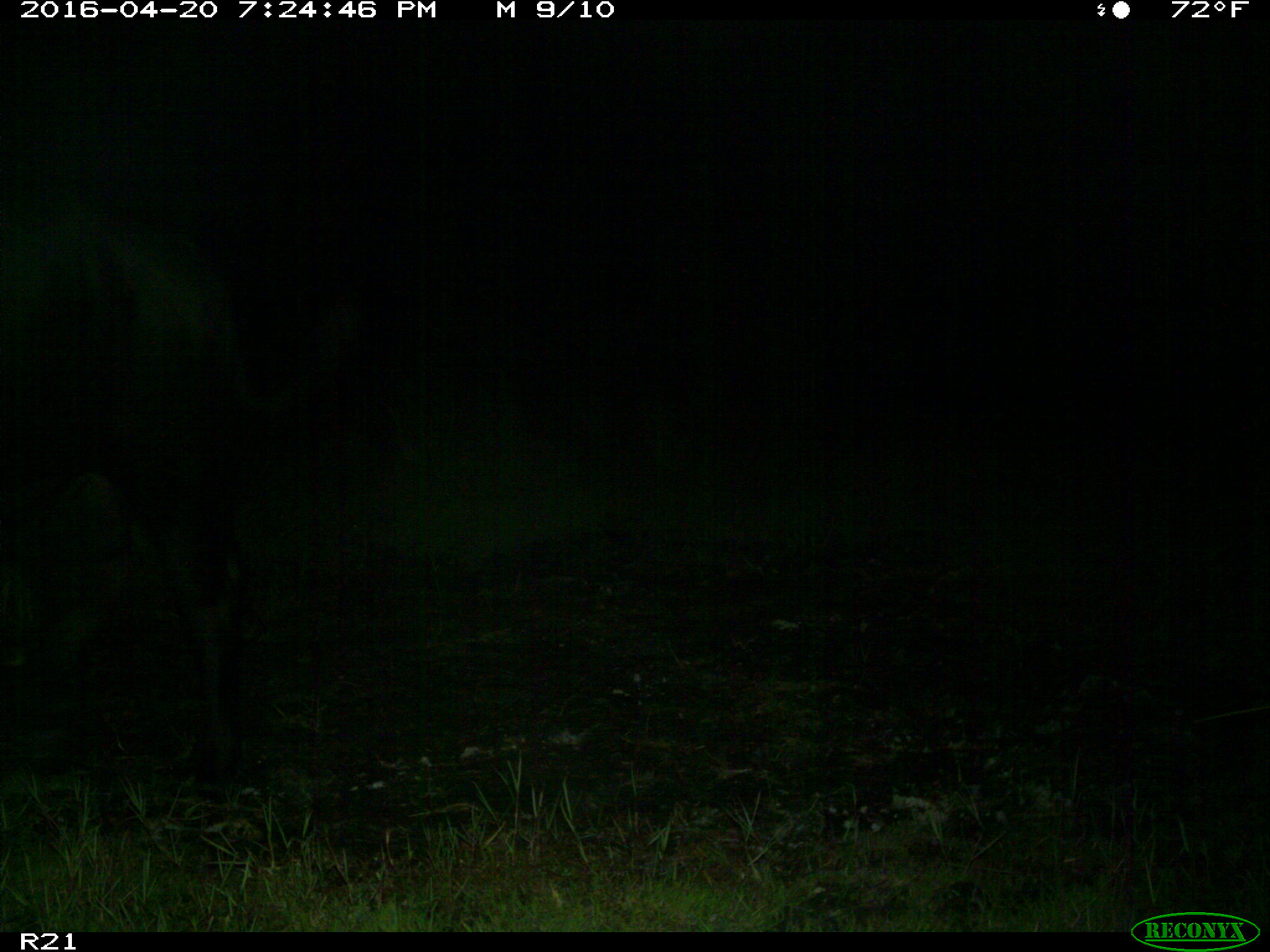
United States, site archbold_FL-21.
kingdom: Animalia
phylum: Chordata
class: Mammalia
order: Artiodactyla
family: Bovidae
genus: Bos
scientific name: Bos taurus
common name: domestic cow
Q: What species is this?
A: Bos taurus (domestic cow).